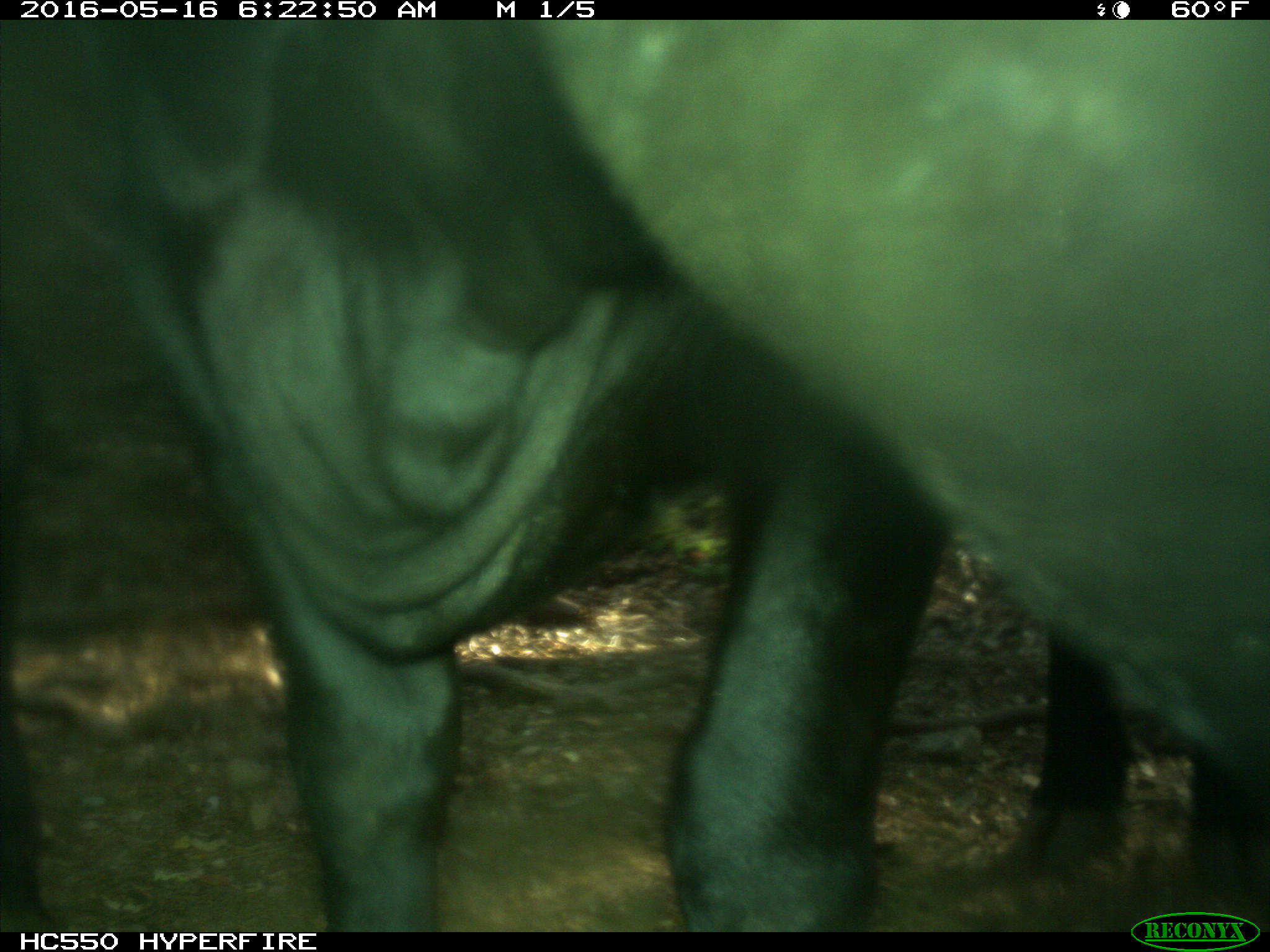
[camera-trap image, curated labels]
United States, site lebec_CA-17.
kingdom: Animalia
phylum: Chordata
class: Mammalia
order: Artiodactyla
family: Bovidae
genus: Bos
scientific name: Bos taurus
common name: domestic cow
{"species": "Bos taurus (domestic cow)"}